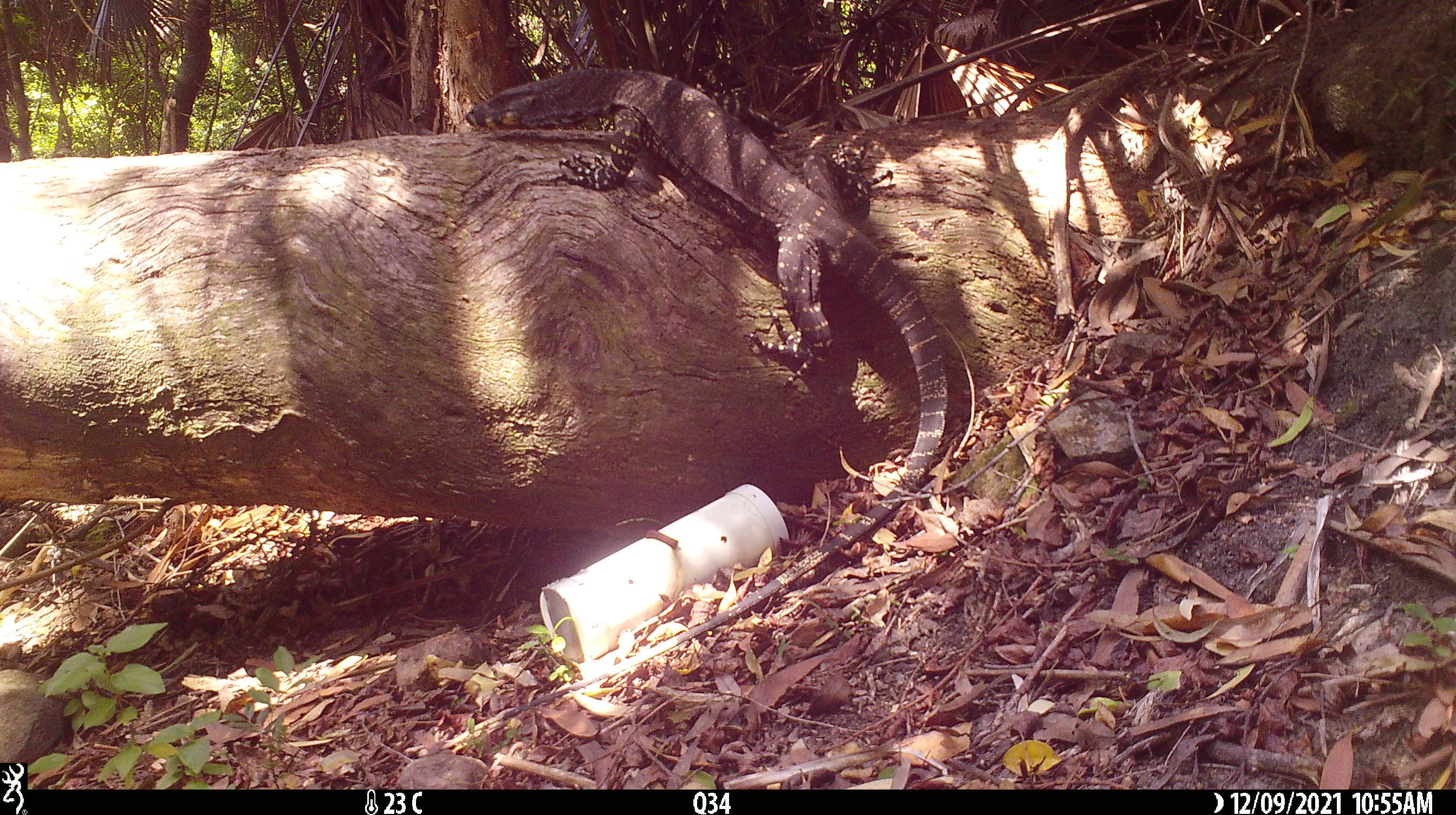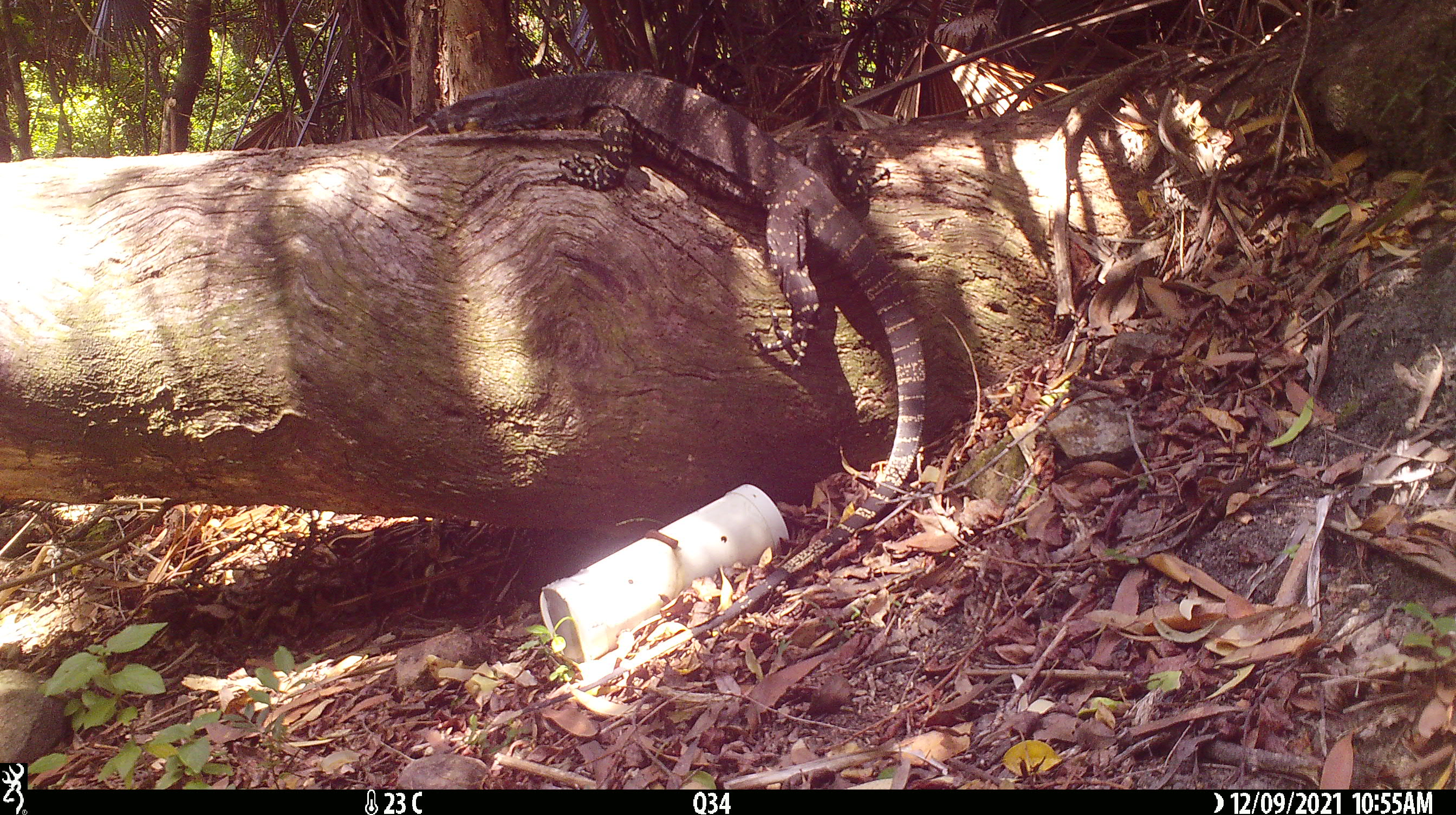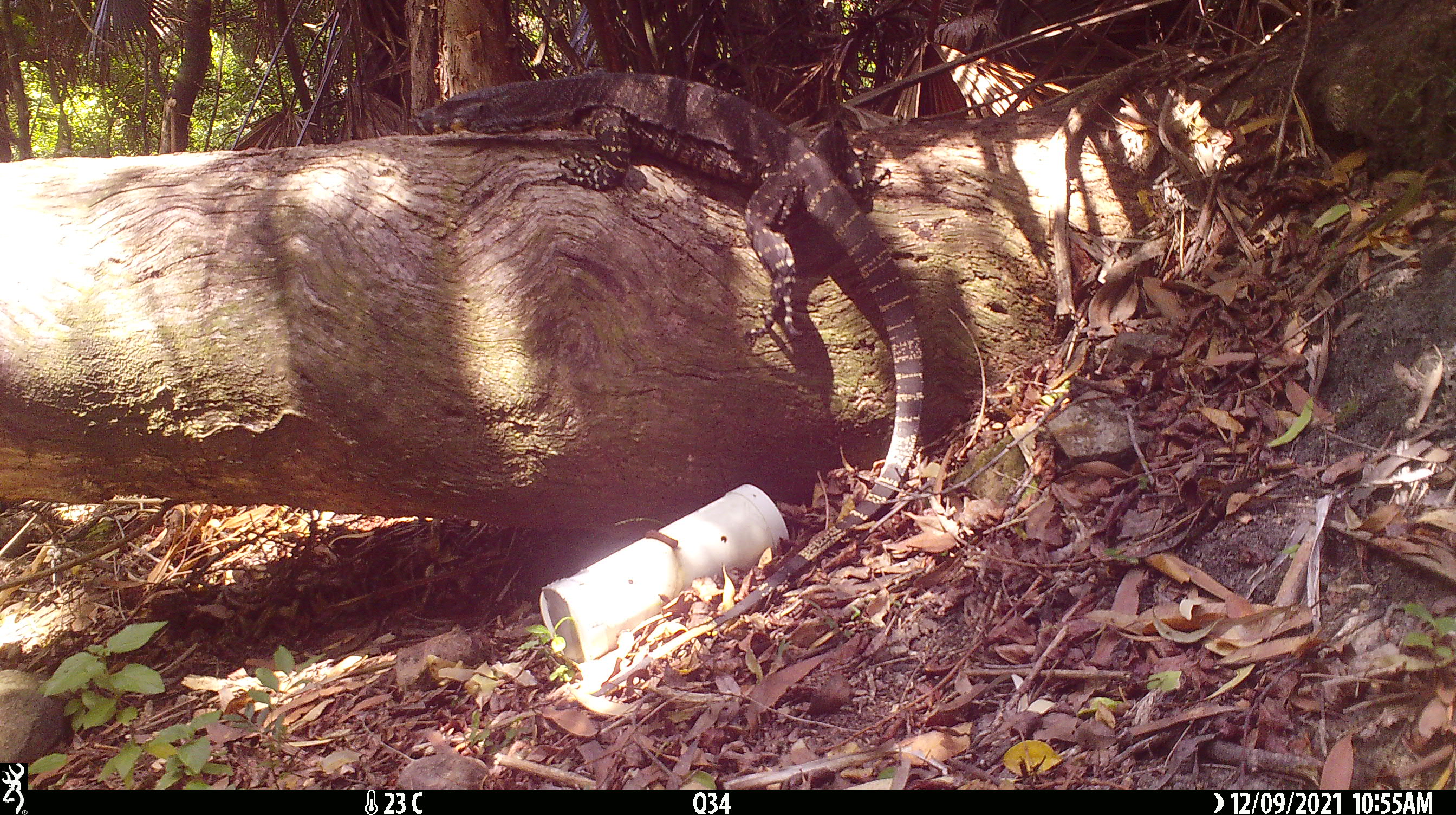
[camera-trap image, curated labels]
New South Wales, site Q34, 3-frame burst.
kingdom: Animalia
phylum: Chordata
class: Reptilia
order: Squamata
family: Varanidae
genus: Varanus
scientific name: Varanus varius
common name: lace monitor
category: goanna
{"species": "goanna (lace monitor) (Varanus varius)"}